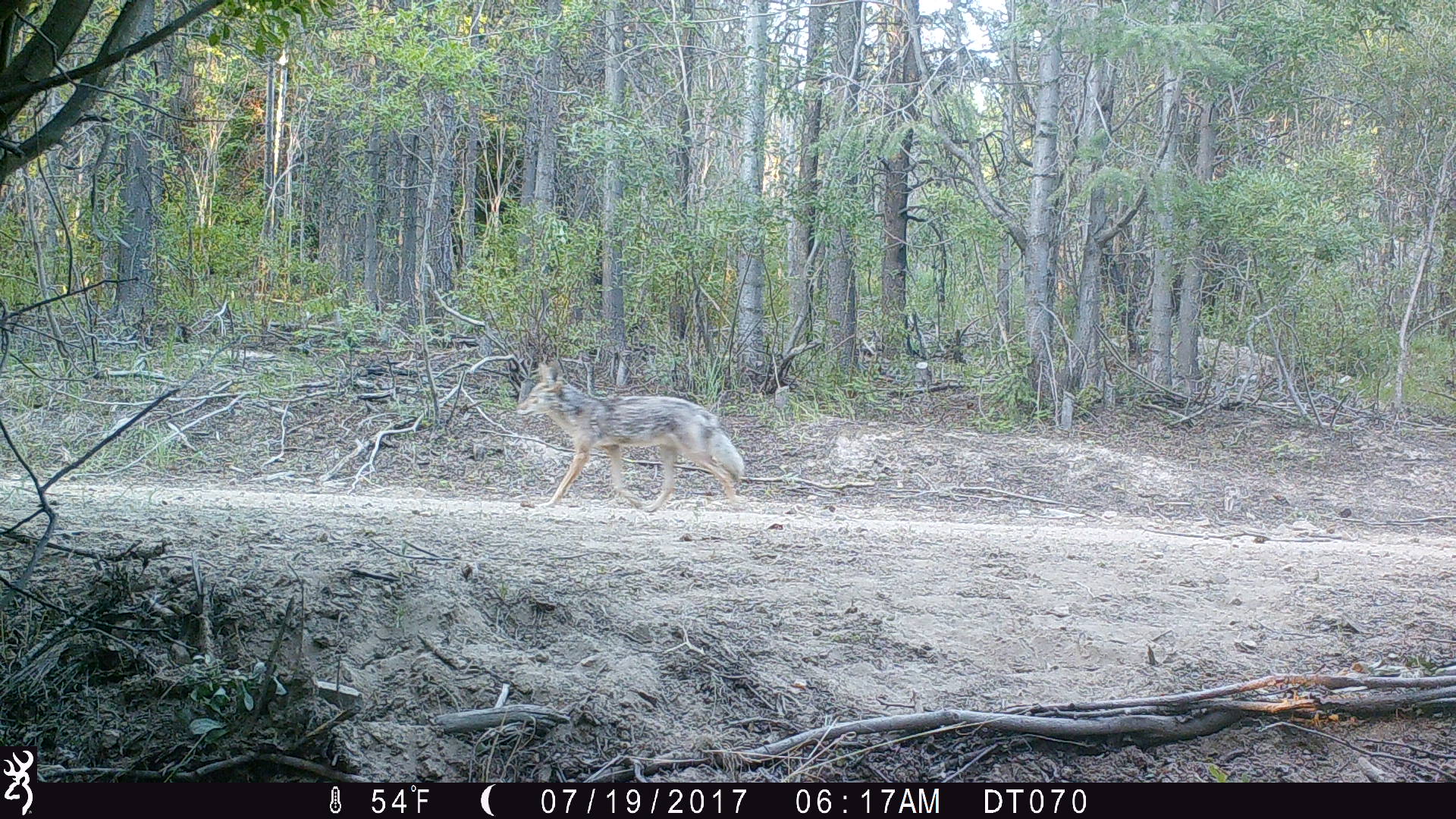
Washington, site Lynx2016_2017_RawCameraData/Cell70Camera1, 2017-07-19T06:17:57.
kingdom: Animalia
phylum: Chordata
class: Mammalia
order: Carnivora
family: Canidae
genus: Canis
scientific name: Canis latrans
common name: coyote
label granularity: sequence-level